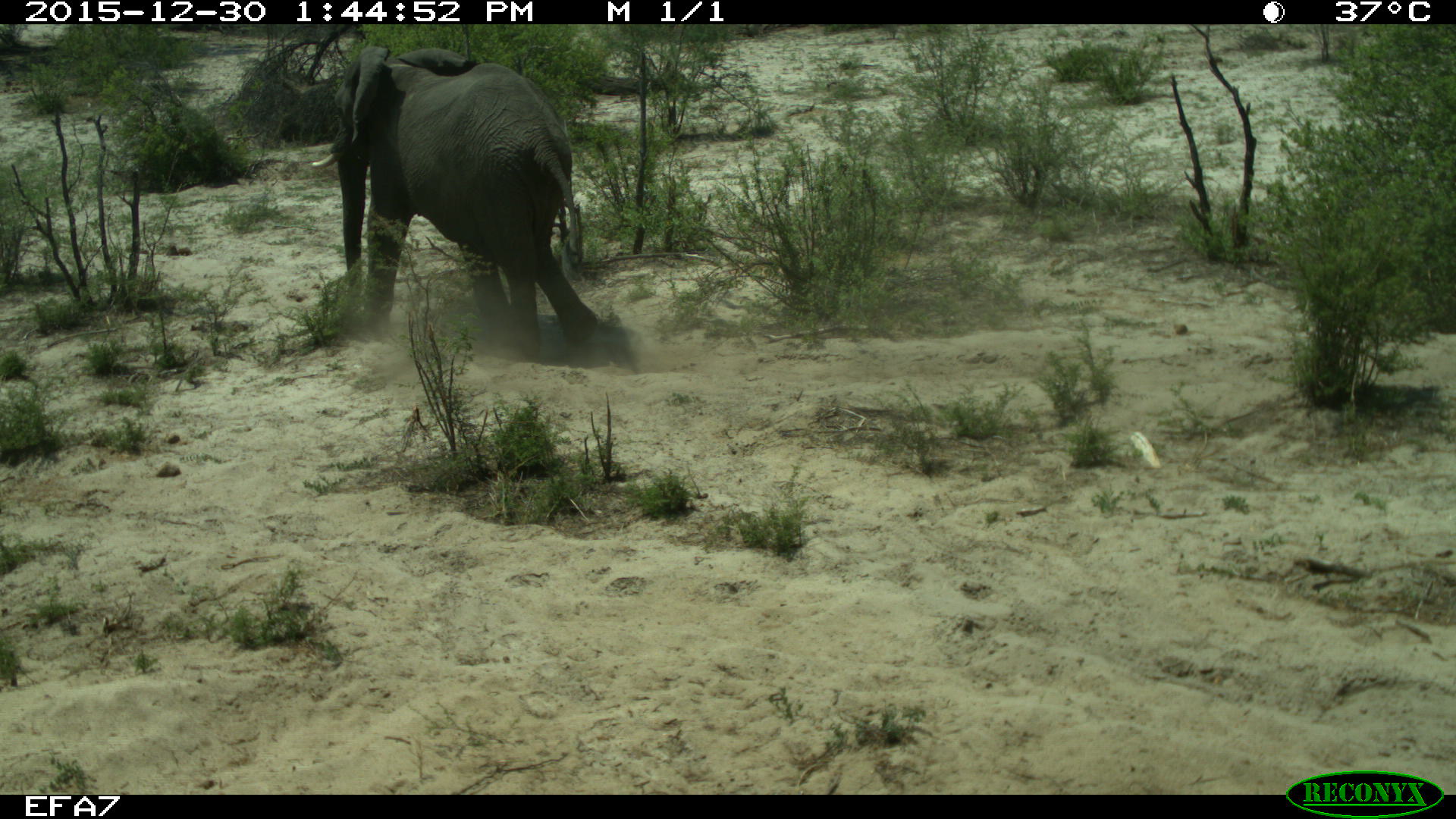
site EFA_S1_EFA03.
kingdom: Animalia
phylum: Chordata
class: Mammalia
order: Proboscidea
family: Elephantidae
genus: Loxodonta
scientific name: Loxodonta africana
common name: african bush elephant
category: elephant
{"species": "elephant (african bush elephant) (Loxodonta africana)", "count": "1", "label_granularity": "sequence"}